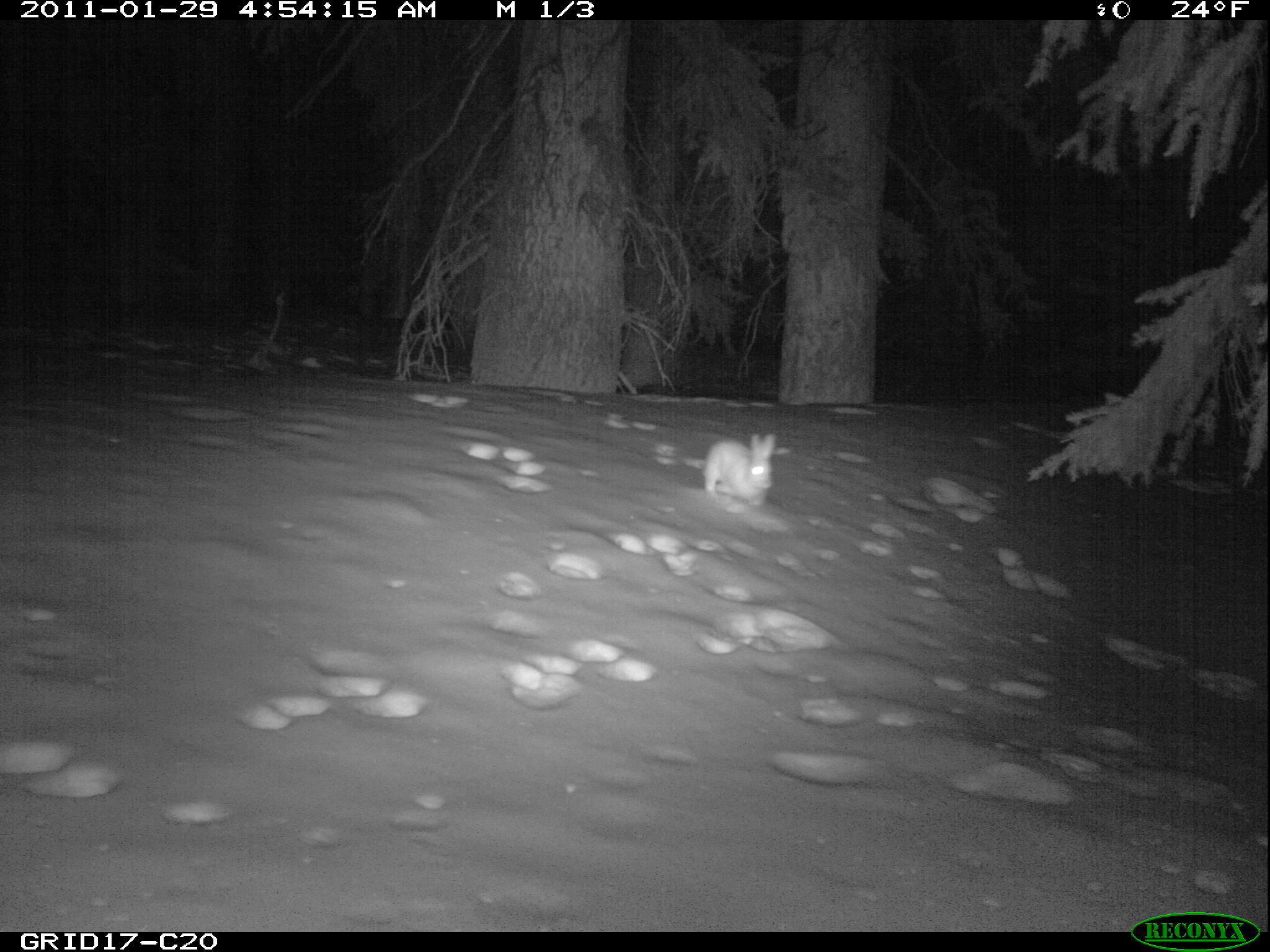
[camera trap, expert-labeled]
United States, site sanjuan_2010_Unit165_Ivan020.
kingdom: Animalia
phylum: Chordata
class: Mammalia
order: Lagomorpha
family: Leporidae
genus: Lepus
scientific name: Lepus americanus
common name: snowshoe hare